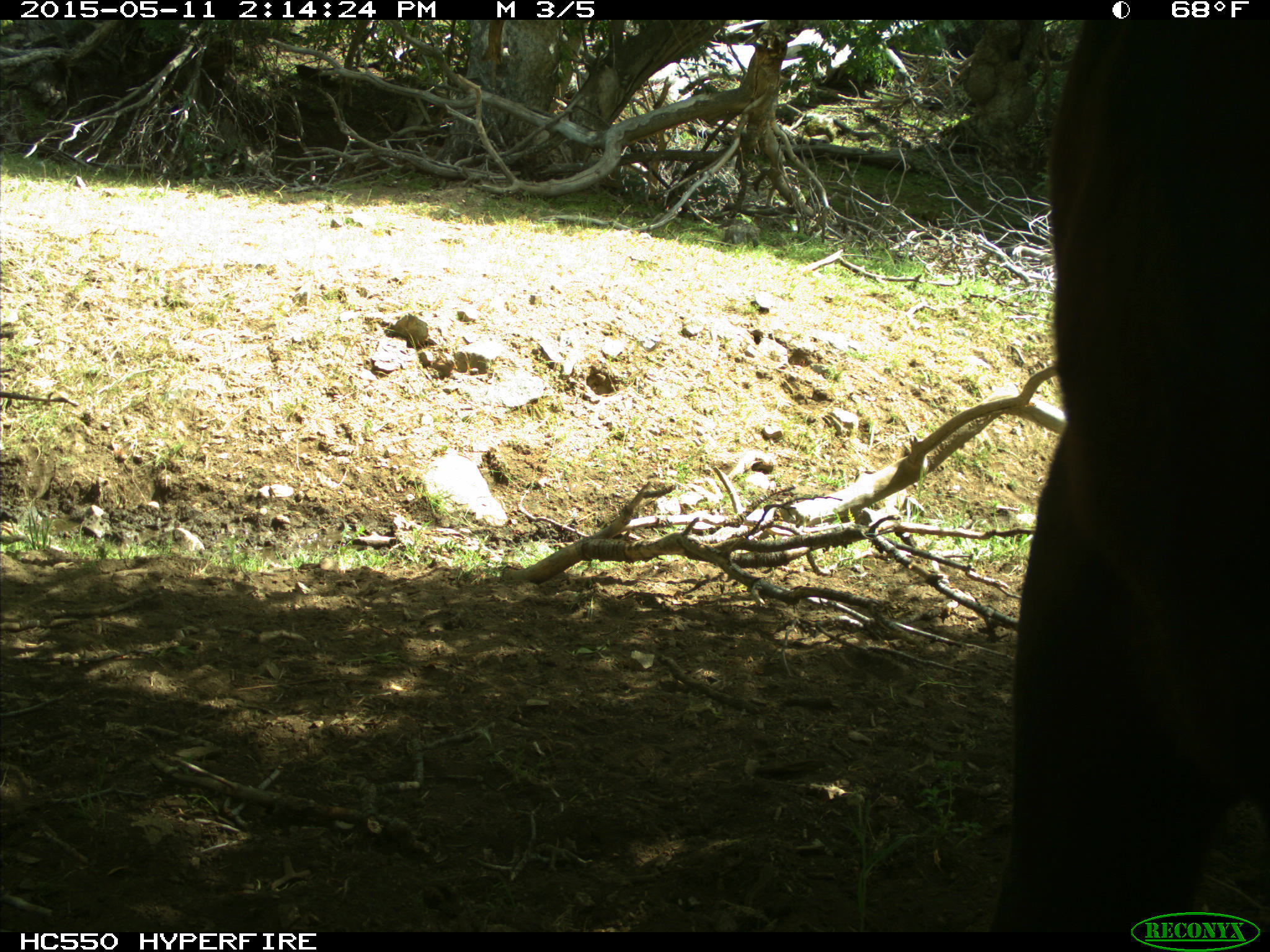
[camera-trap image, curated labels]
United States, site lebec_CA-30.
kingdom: Animalia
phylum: Chordata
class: Mammalia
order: Artiodactyla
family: Bovidae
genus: Bos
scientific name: Bos taurus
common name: domestic cow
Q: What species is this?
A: Bos taurus (domestic cow).